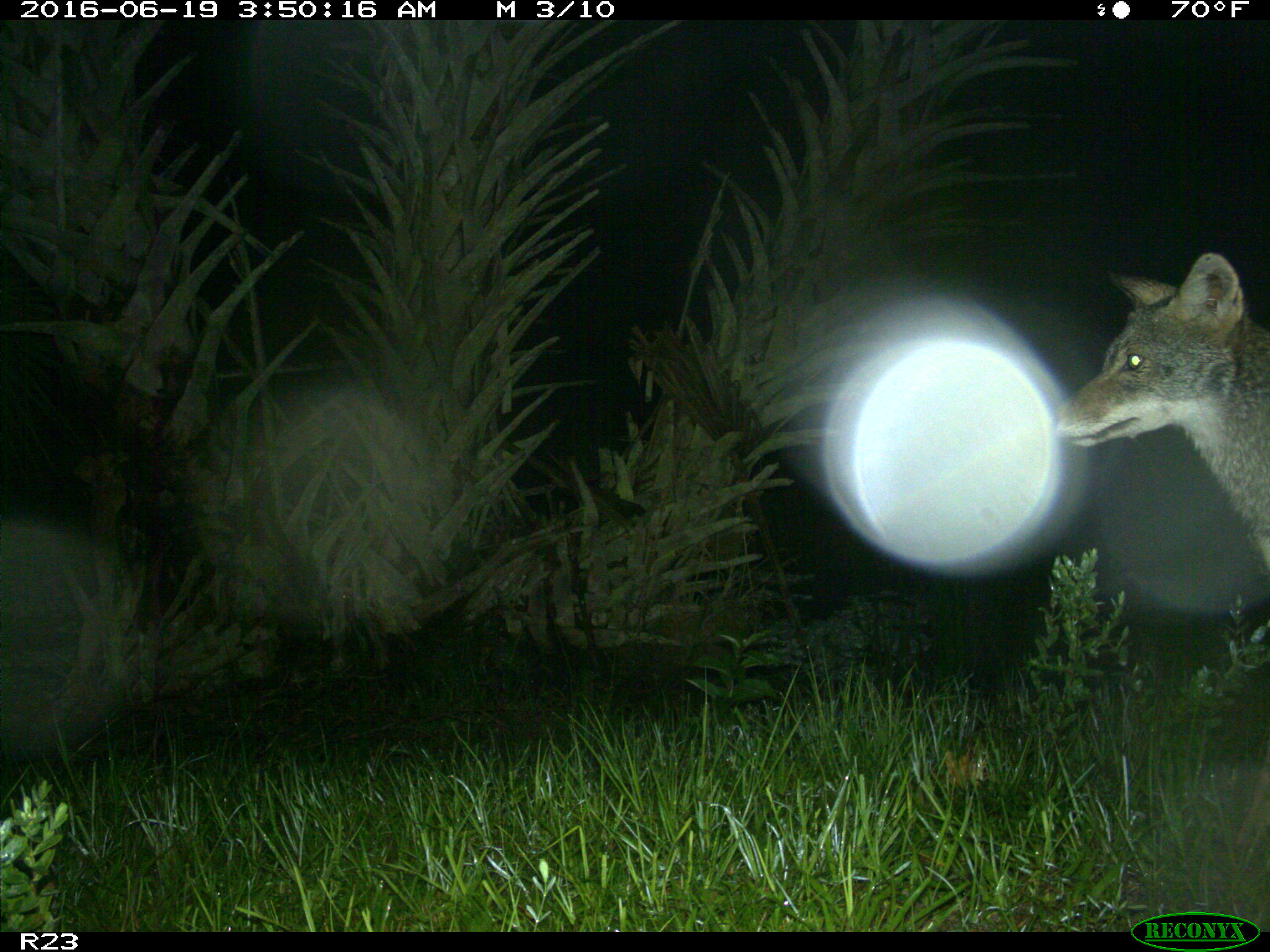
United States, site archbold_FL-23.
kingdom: Animalia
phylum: Chordata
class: Mammalia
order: Carnivora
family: Canidae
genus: Canis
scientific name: Canis latrans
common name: coyote